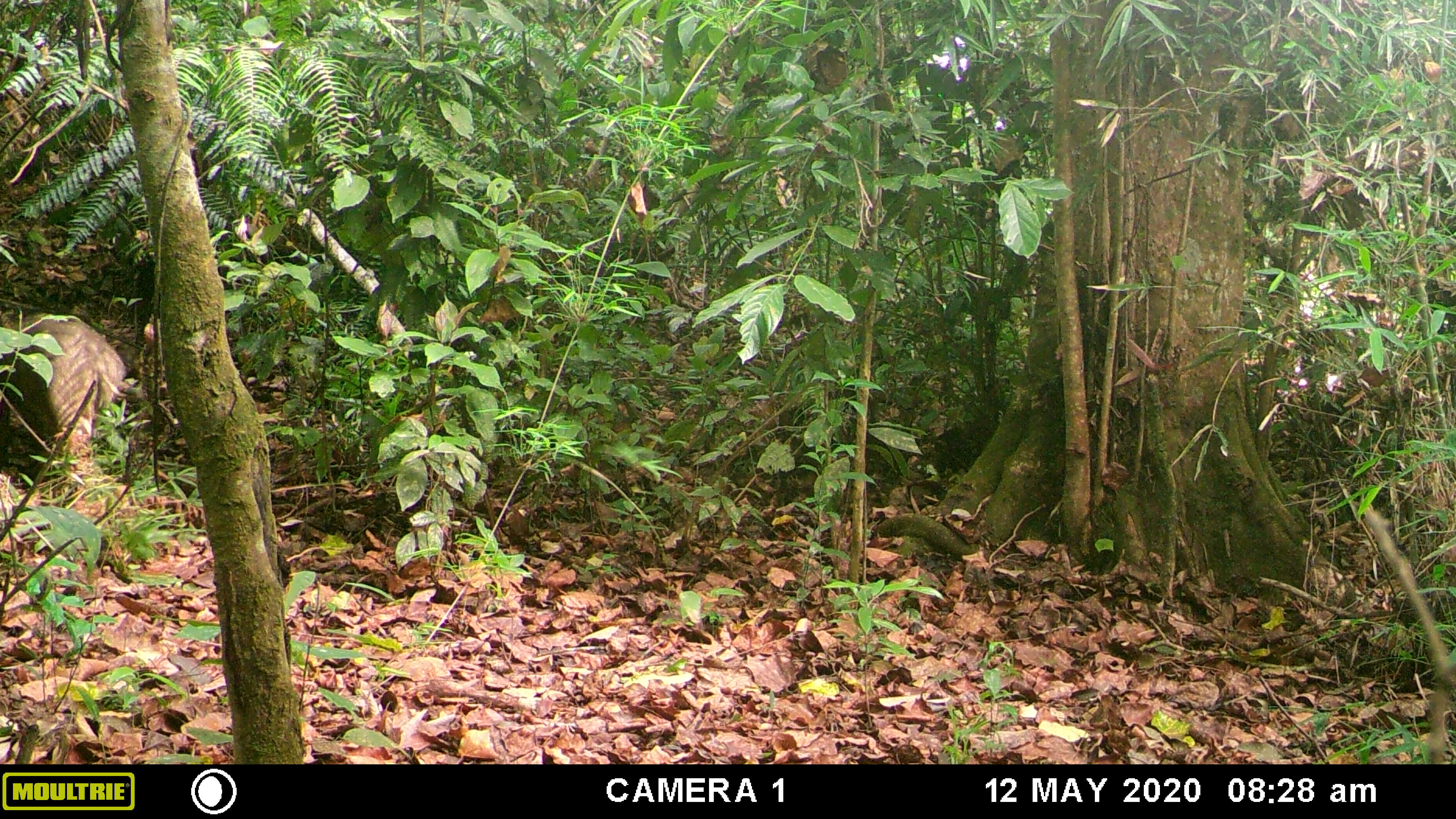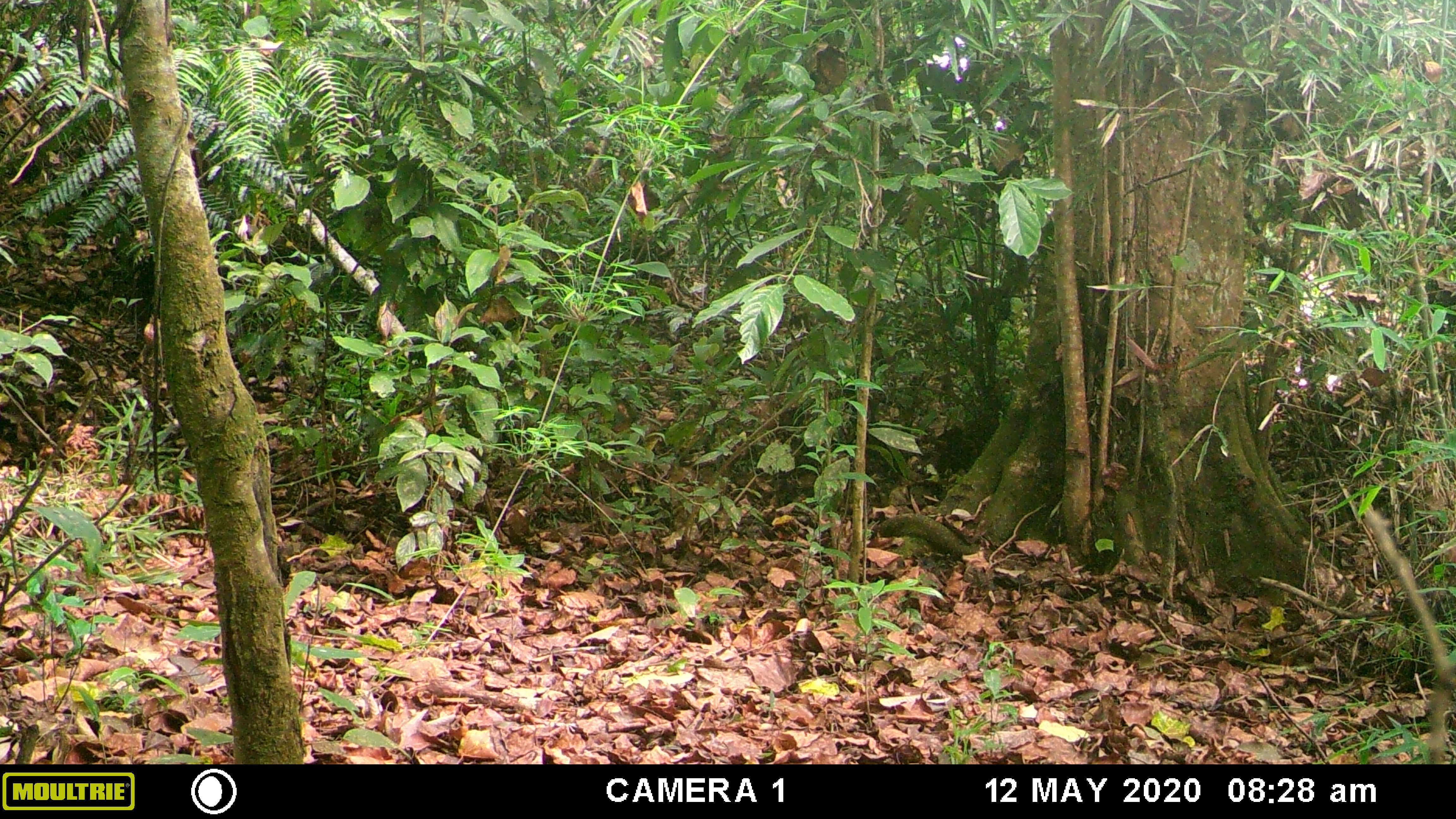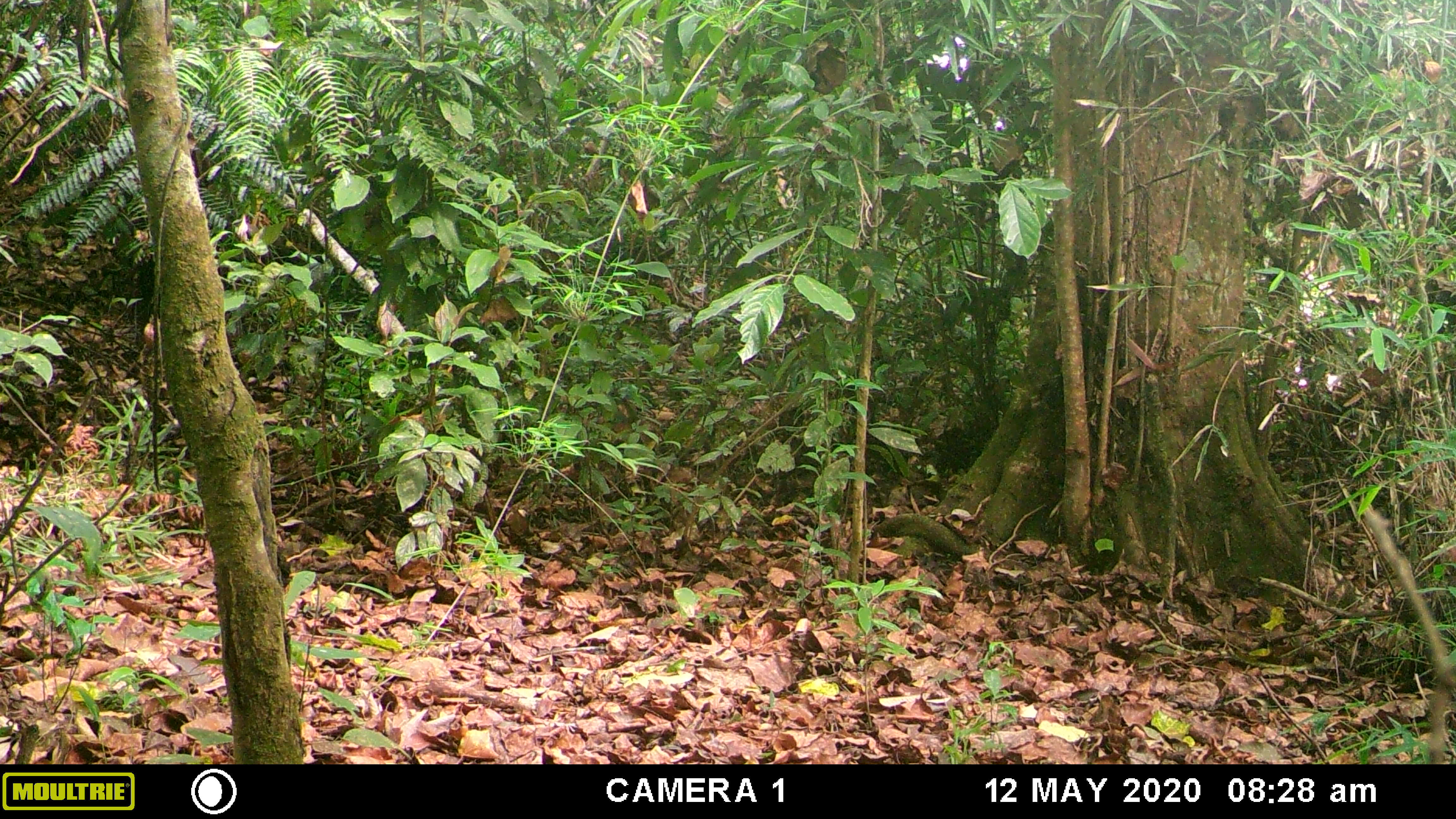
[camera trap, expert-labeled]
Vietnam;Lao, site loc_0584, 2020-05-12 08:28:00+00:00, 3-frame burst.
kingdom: Animalia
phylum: Chordata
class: Mammalia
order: Artiodactyla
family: Suidae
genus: Sus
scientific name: Sus scrofa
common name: eurasian wild pig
Eurasian wild pig (Sus scrofa). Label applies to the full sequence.